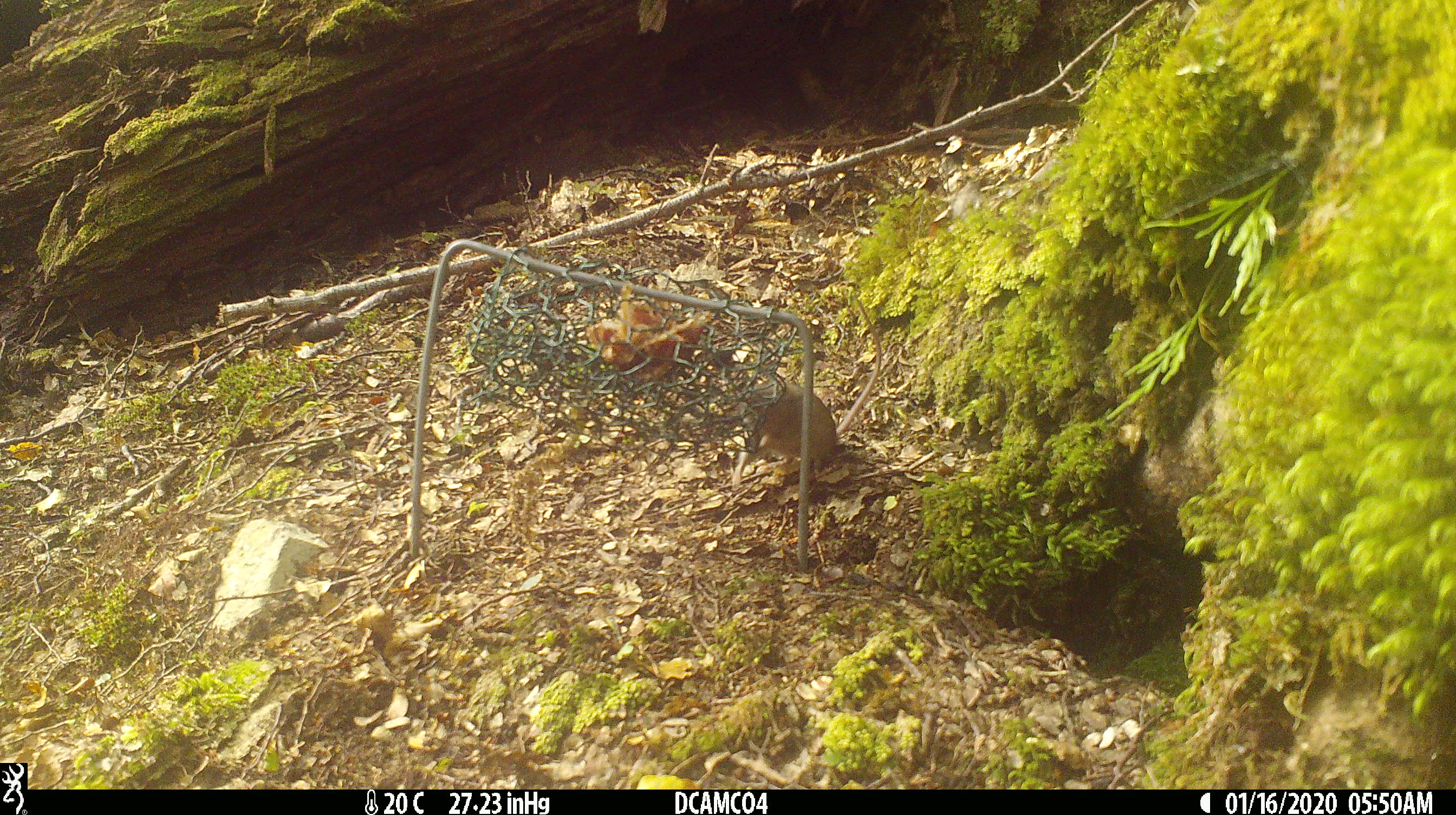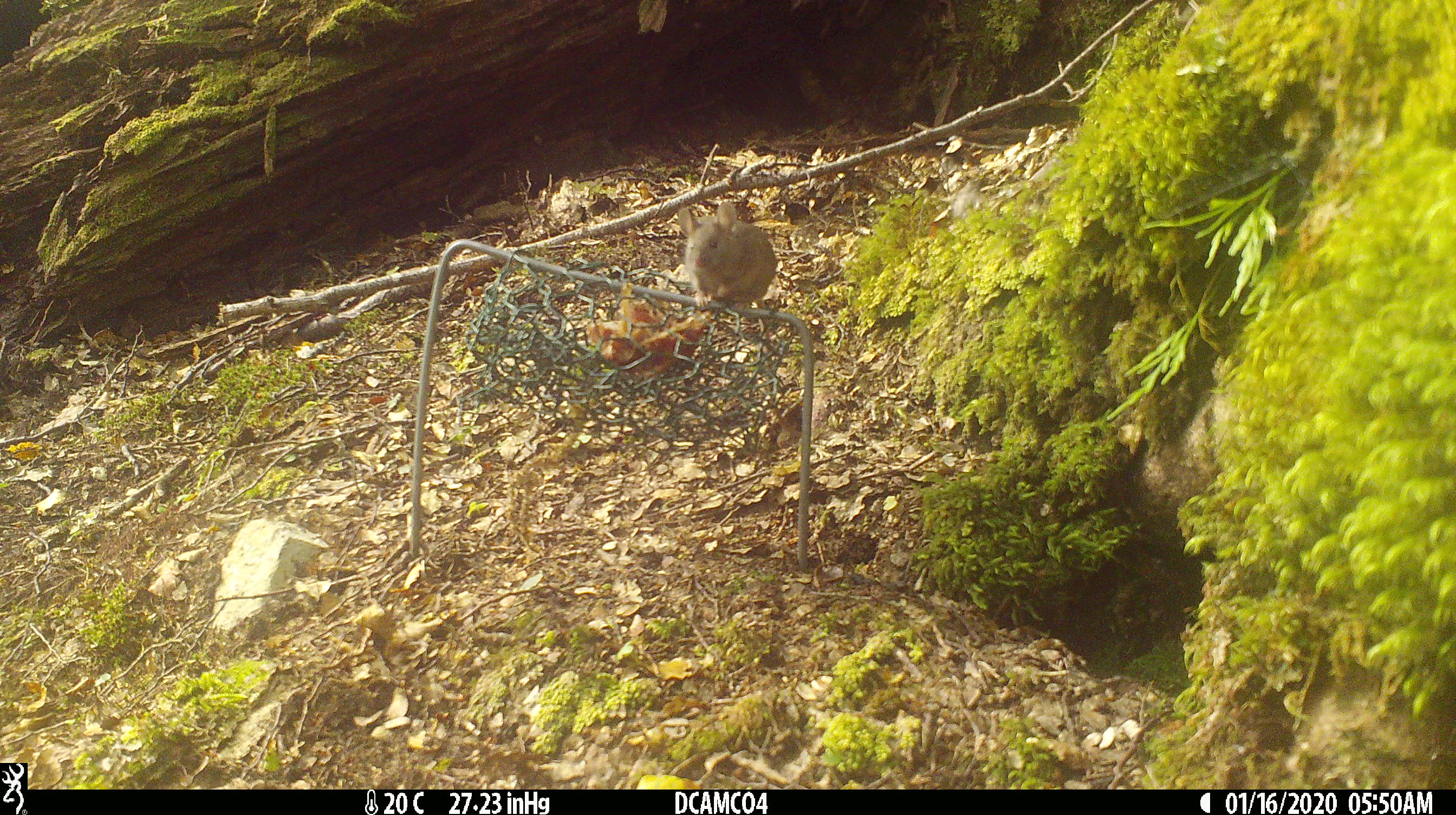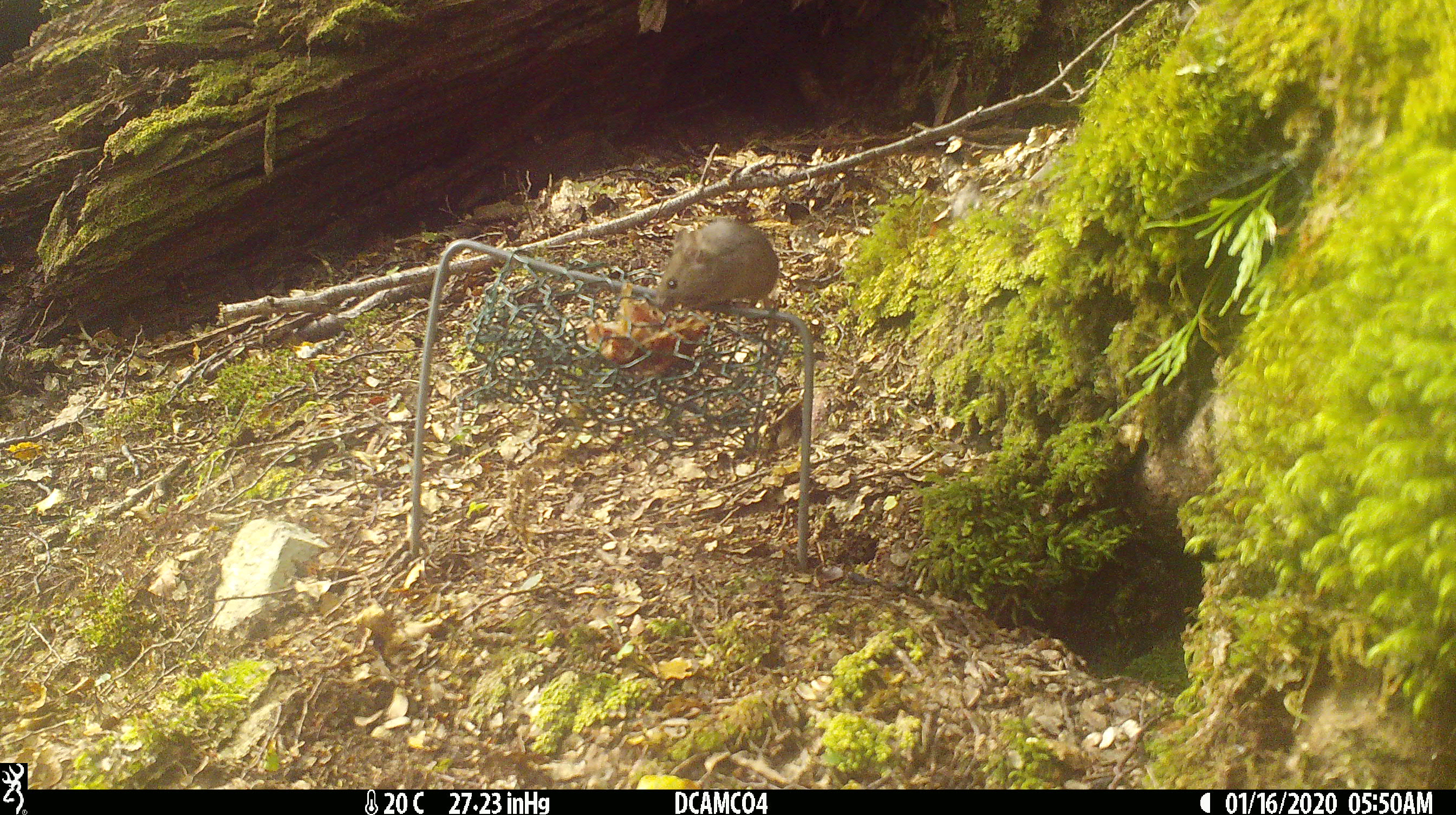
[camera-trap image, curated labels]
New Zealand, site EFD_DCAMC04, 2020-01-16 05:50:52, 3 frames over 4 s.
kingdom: Animalia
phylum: Chordata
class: Mammalia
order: Rodentia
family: Muridae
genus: Mus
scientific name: Mus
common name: mouse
Mouse (Mus).